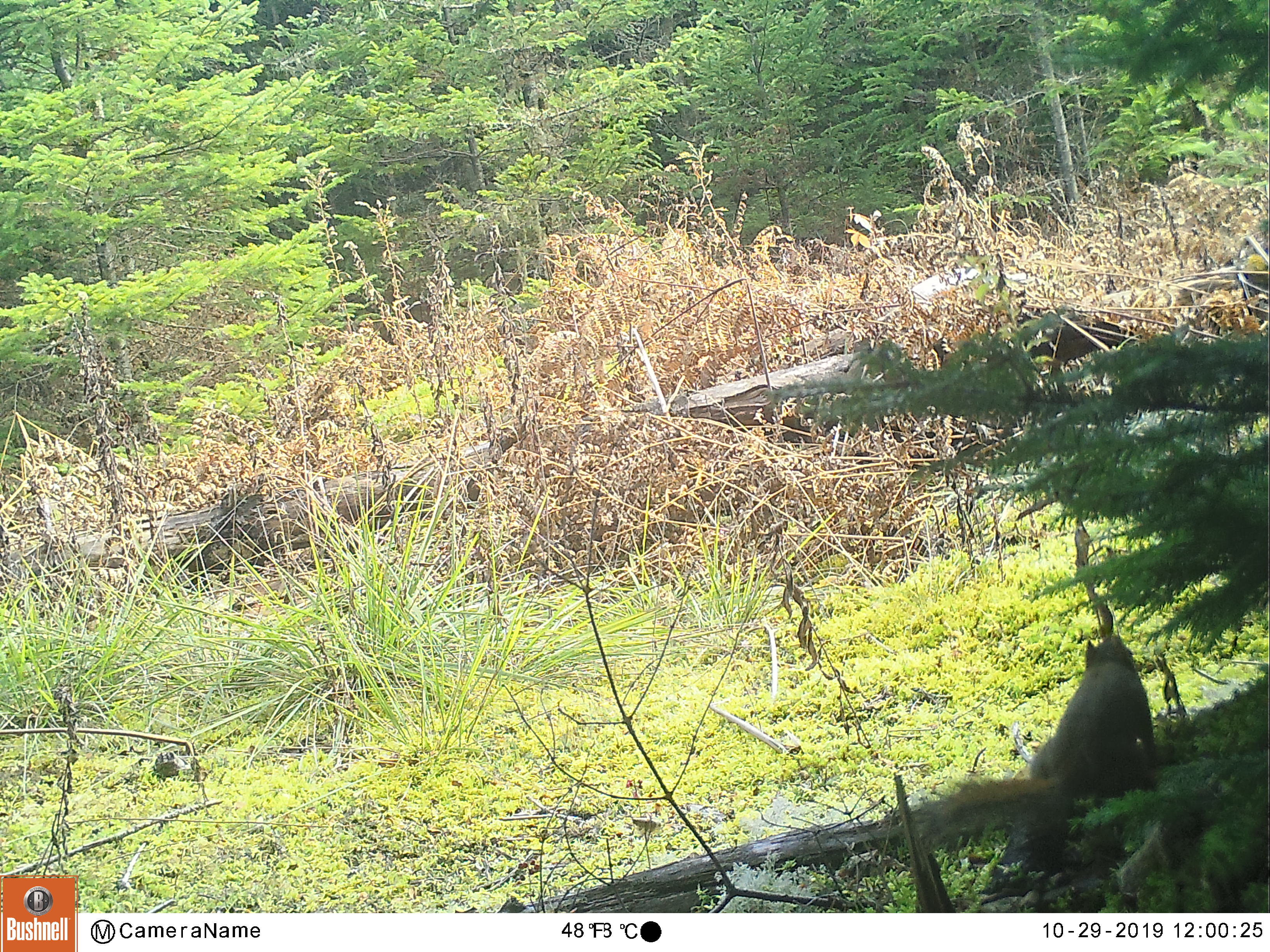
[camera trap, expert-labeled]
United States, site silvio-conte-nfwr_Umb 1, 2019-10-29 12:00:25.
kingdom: Animalia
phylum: Chordata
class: Mammalia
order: Rodentia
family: Sciuridae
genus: Sciurus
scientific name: Sciurus carolinensis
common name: gray squirrel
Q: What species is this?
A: Gray squirrel (Sciurus carolinensis).